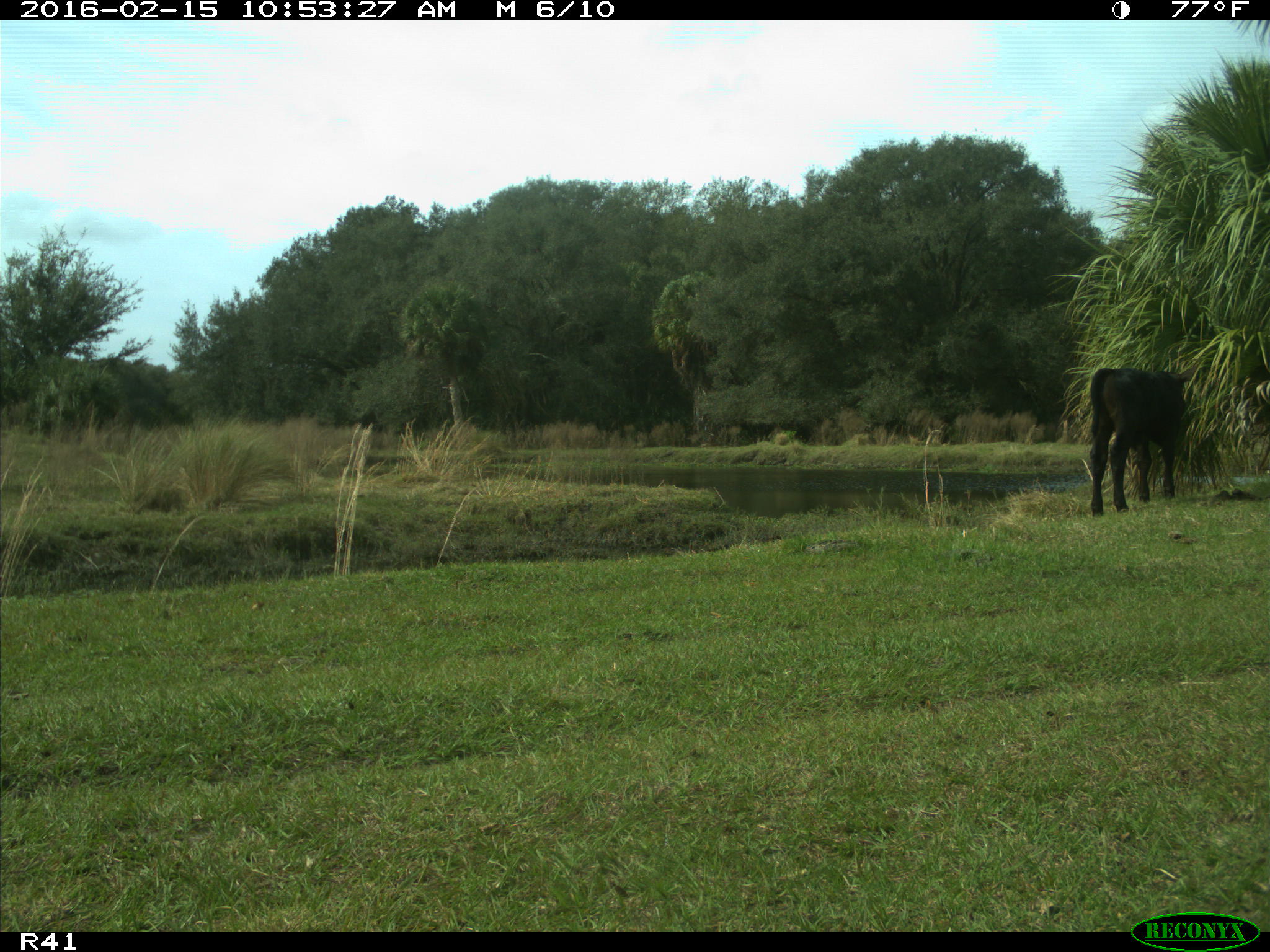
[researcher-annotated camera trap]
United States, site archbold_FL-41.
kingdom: Animalia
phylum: Chordata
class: Mammalia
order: Artiodactyla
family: Bovidae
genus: Bos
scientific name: Bos taurus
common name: domestic cow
Bos taurus (domestic cow).